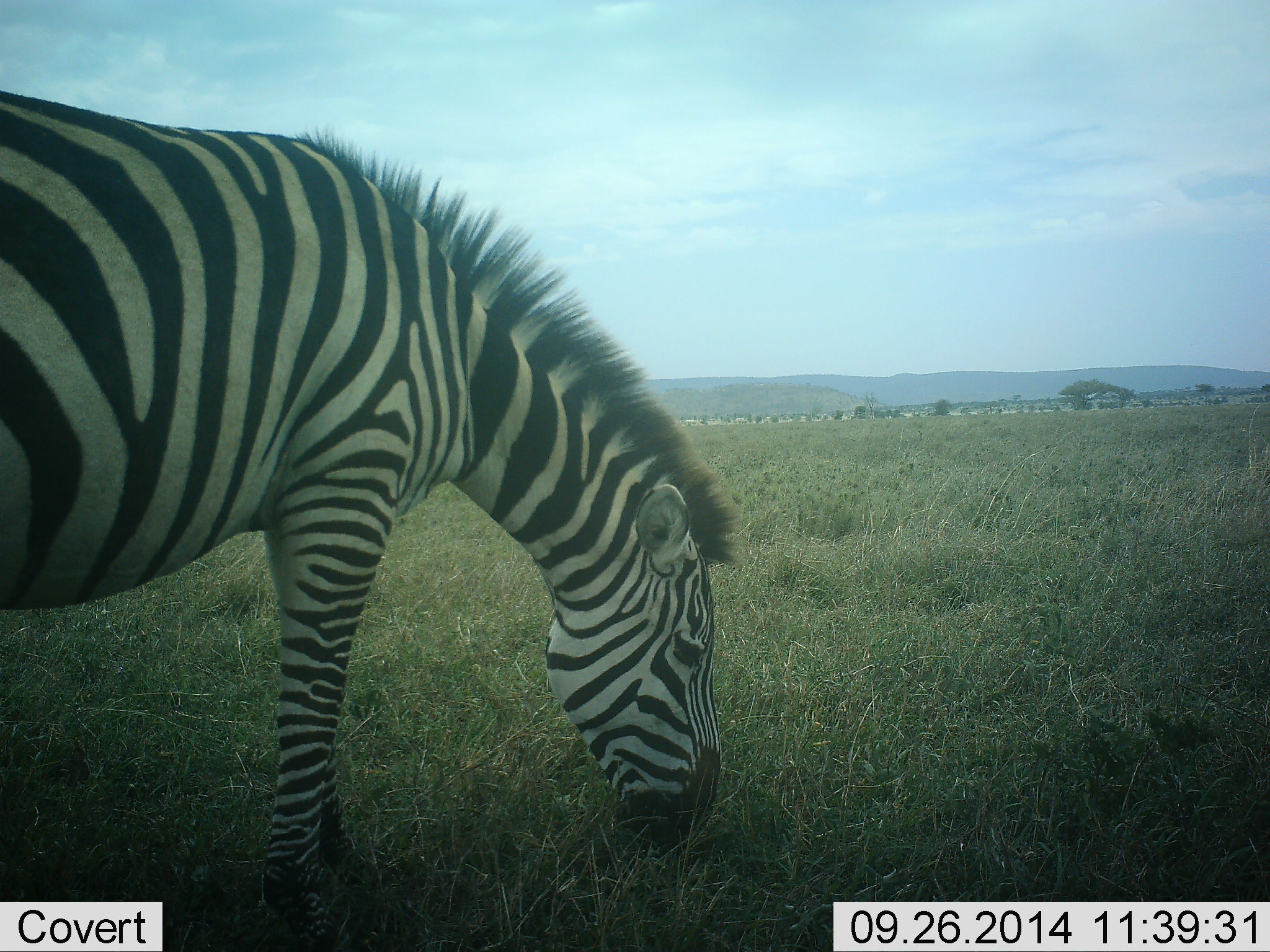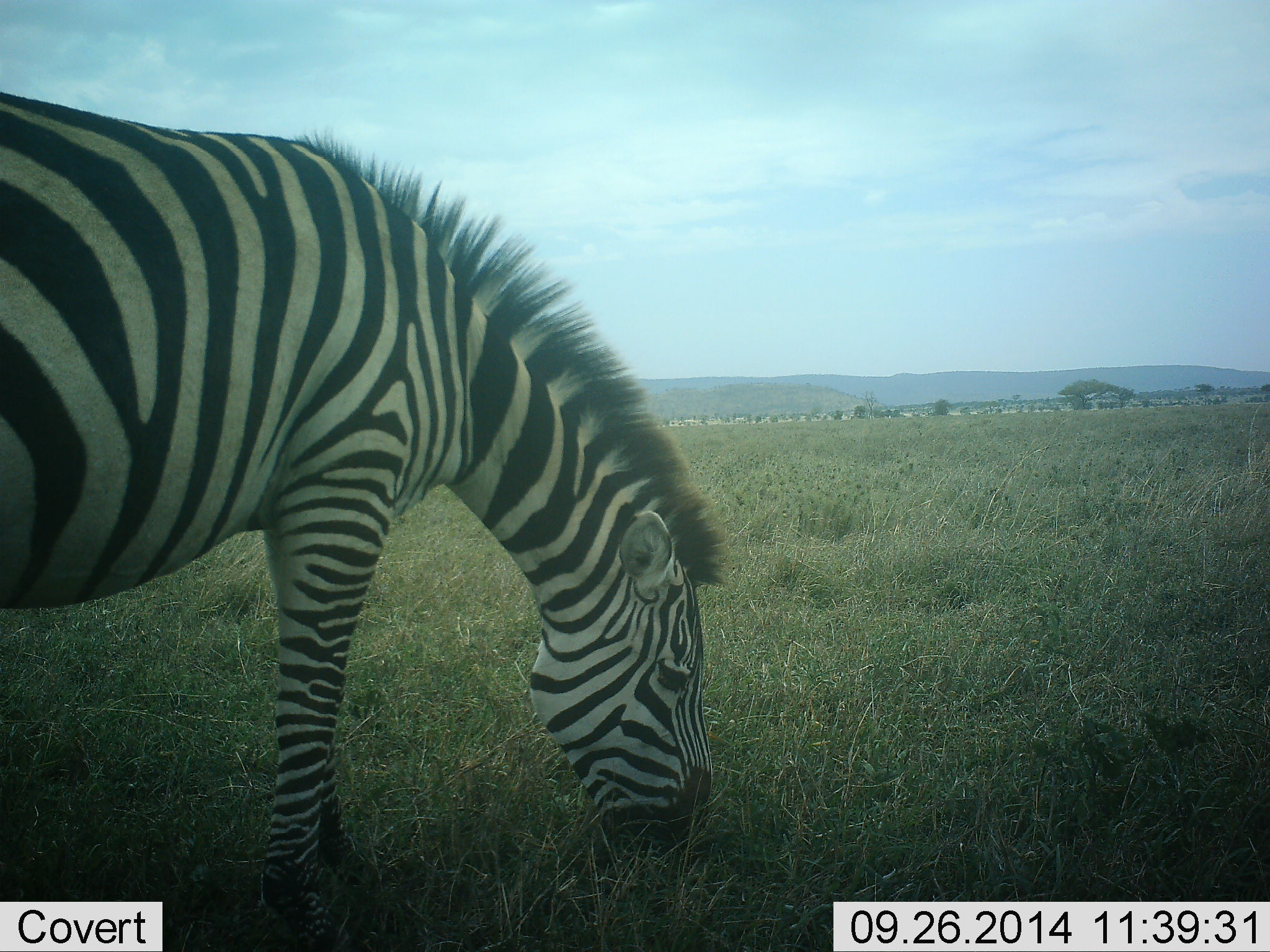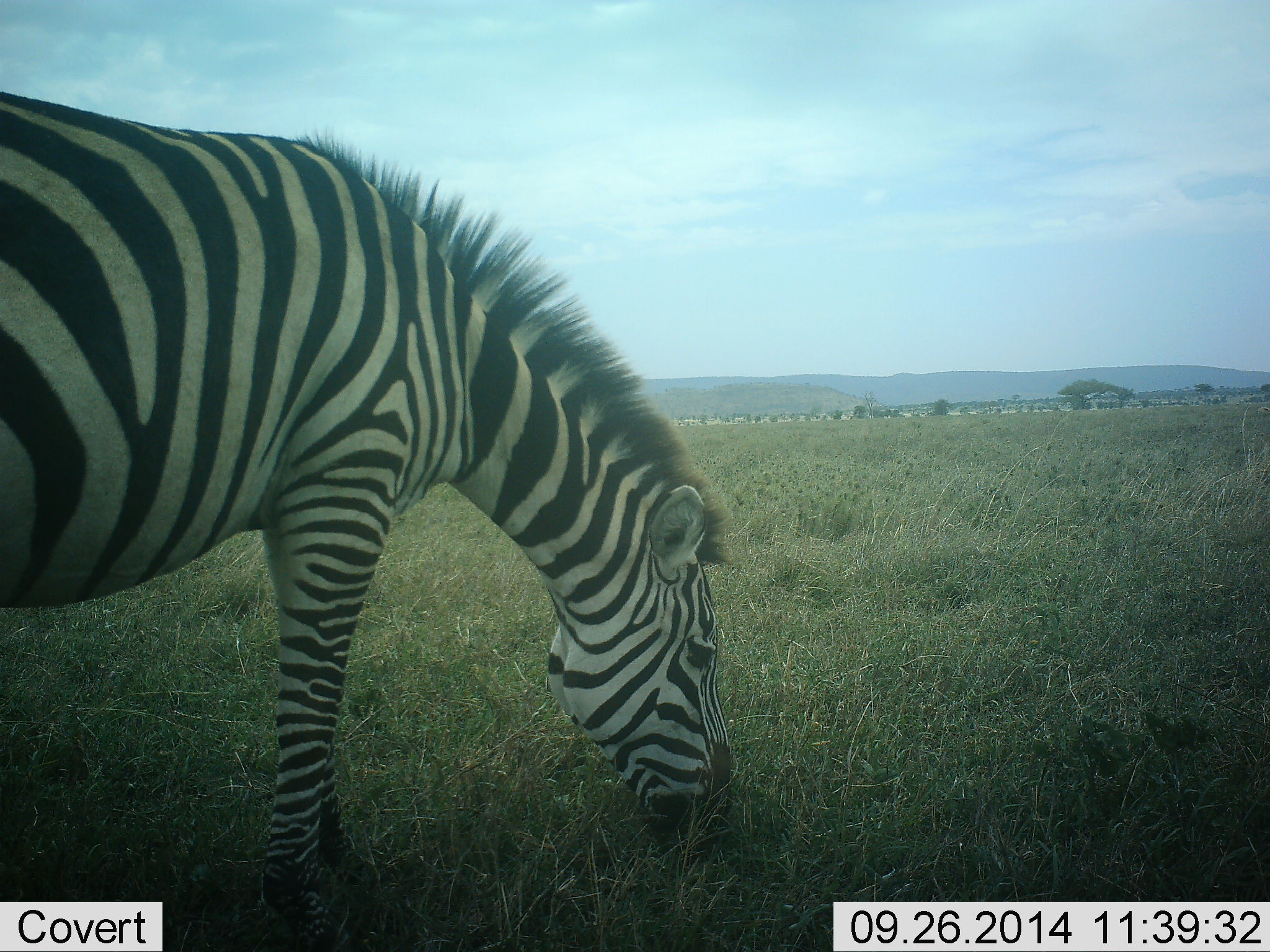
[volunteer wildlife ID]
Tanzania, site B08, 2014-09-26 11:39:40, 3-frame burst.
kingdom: Animalia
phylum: Chordata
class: Mammalia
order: Perissodactyla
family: Equidae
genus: Equus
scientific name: Equus quagga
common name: plains zebra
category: zebra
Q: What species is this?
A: Zebra (plains zebra) (Equus quagga).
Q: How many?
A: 1.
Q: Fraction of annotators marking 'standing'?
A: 40%.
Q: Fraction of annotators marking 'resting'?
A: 0%.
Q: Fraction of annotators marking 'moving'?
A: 0%.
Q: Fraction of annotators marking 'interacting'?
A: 0%.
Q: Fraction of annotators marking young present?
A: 0%.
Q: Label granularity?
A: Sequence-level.